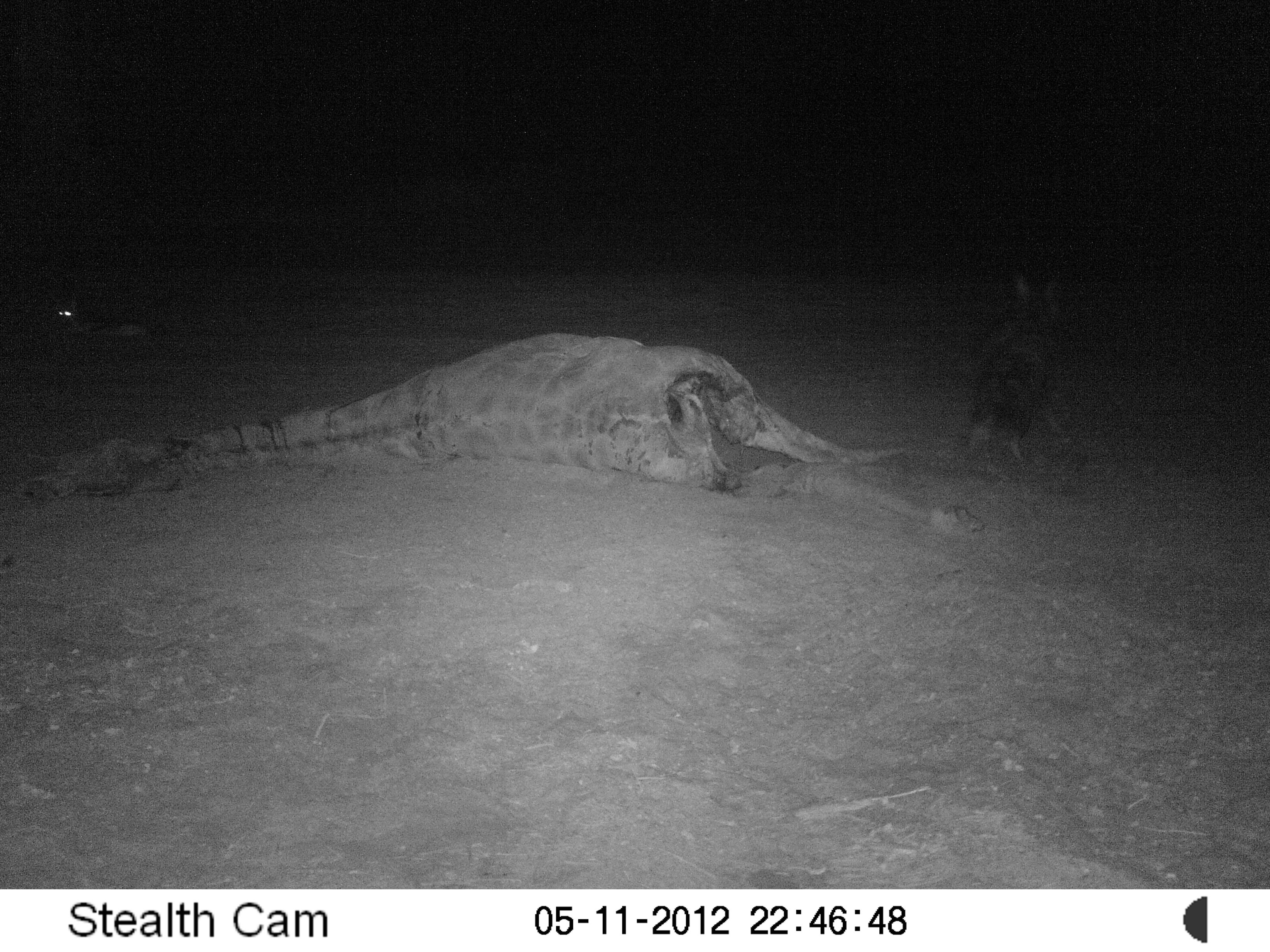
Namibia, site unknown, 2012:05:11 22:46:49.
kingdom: Animalia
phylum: Chordata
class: Mammalia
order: Carnivora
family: Hyaenidae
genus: Parahyaena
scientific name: Parahyaena brunnea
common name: brown hyena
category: hyaena brunnea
Hyaena brunnea (brown hyena) (Parahyaena brunnea).